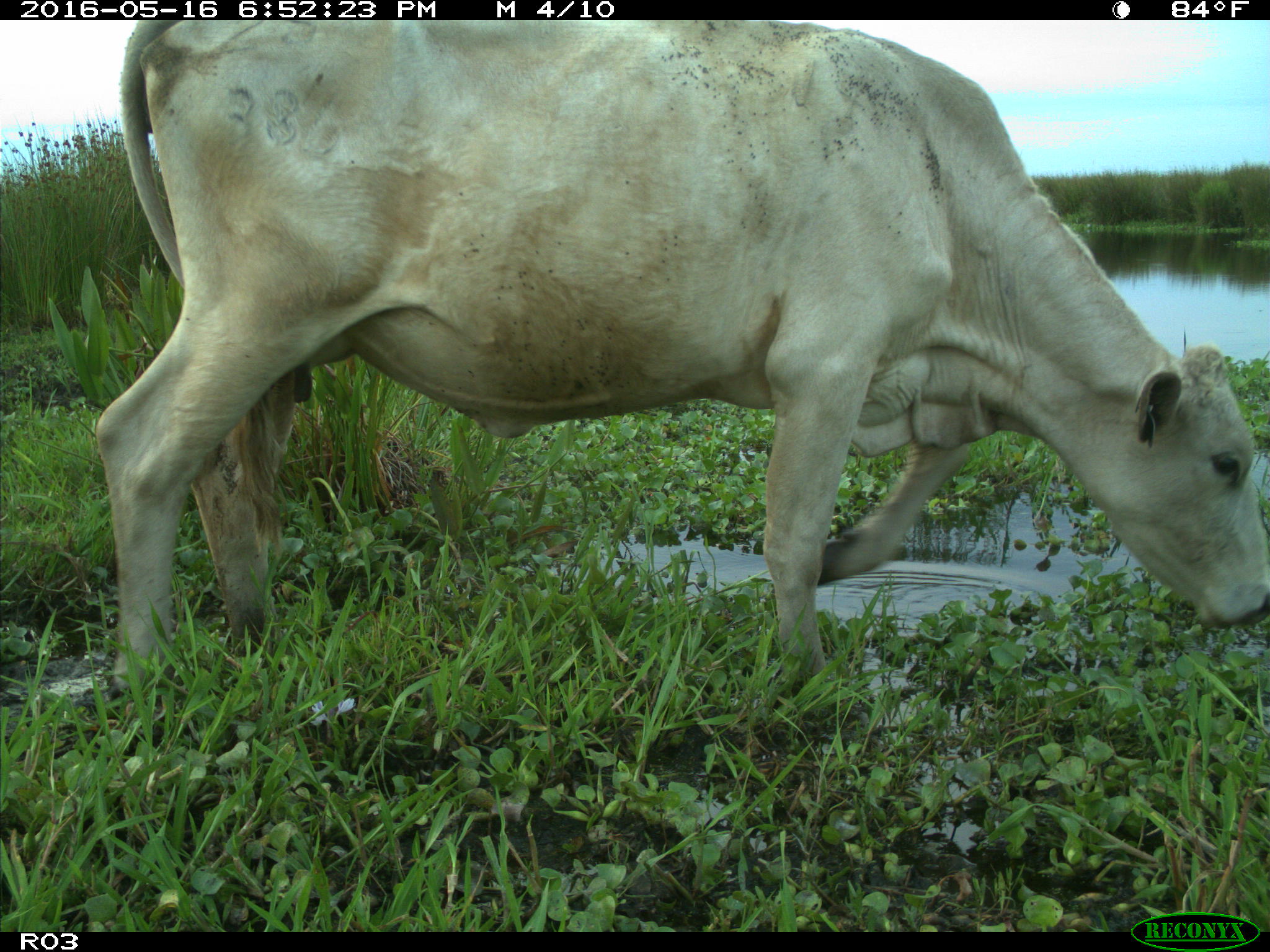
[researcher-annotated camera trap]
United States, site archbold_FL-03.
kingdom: Animalia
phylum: Chordata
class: Mammalia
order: Artiodactyla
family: Bovidae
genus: Bos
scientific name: Bos taurus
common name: domestic cow